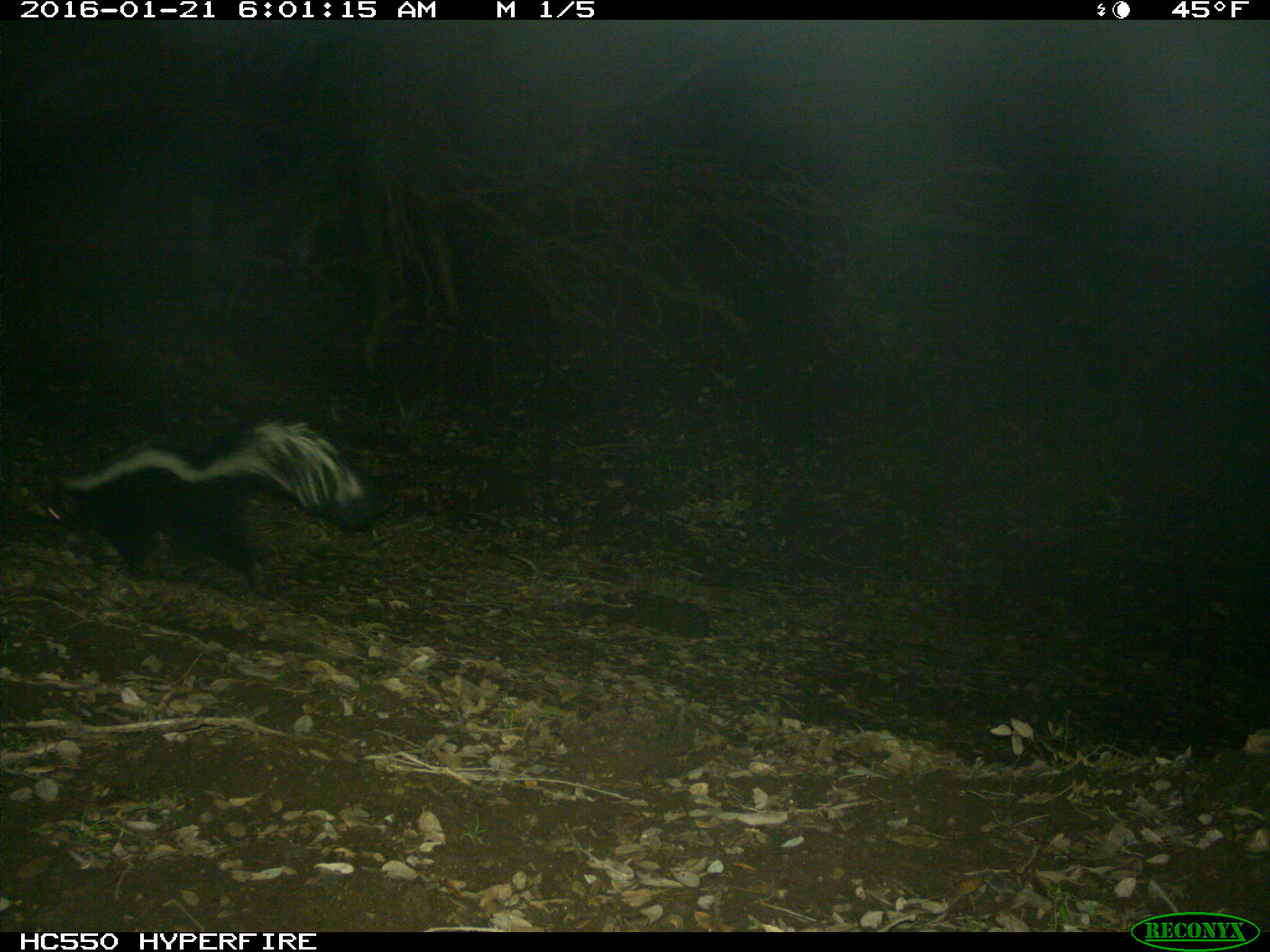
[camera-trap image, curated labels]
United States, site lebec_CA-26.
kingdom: Animalia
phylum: Chordata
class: Mammalia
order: Carnivora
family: Mephitidae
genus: Mephitis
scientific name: Mephitis mephitis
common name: striped skunk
Mephitis mephitis (striped skunk).